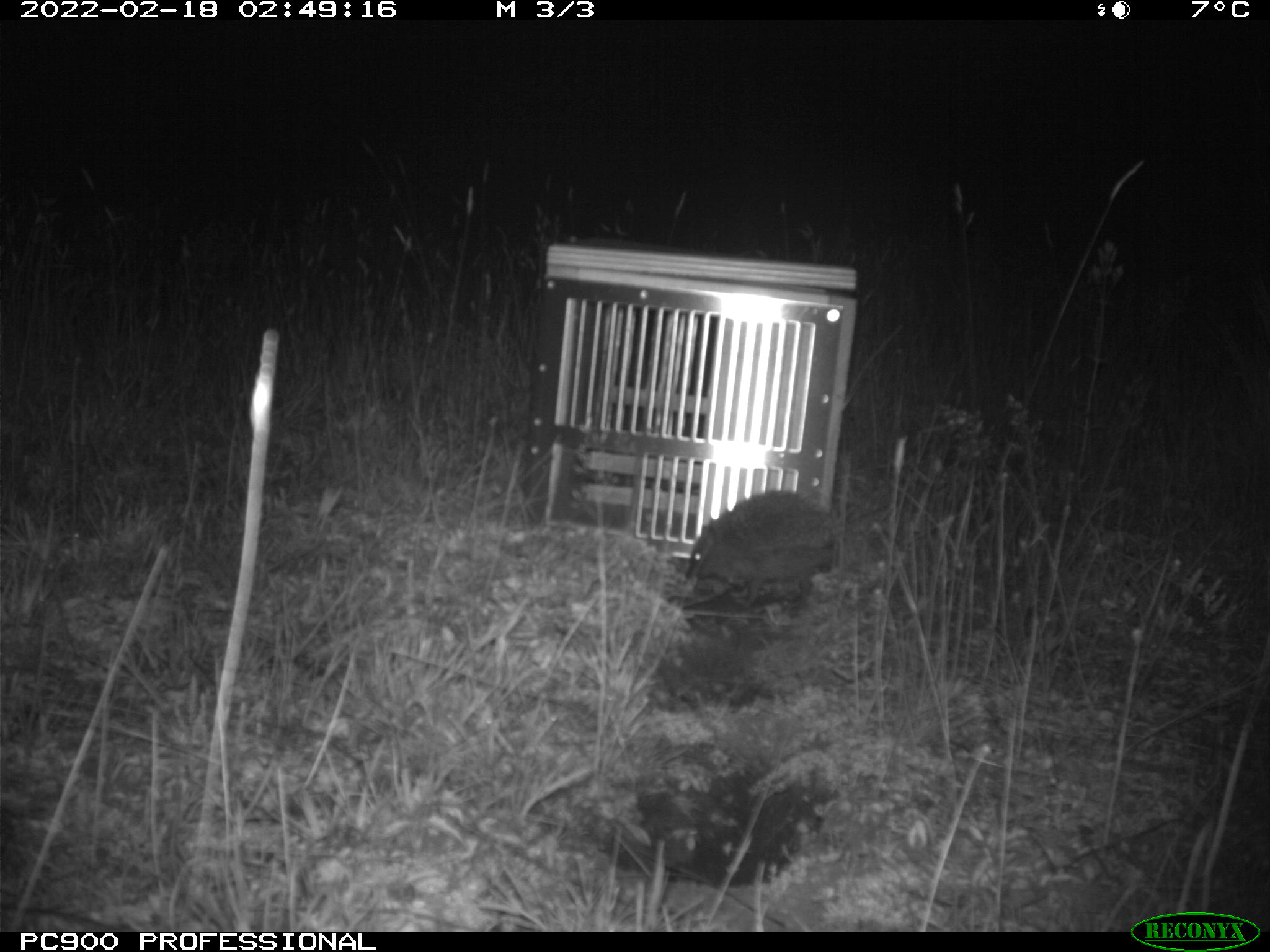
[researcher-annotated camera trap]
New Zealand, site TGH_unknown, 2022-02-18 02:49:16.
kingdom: Animalia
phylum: Chordata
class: Mammalia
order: Eulipotyphla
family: Erinaceidae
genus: Erinaceus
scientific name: Erinaceus europaeus europaeus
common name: european hedgehog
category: hedgehog